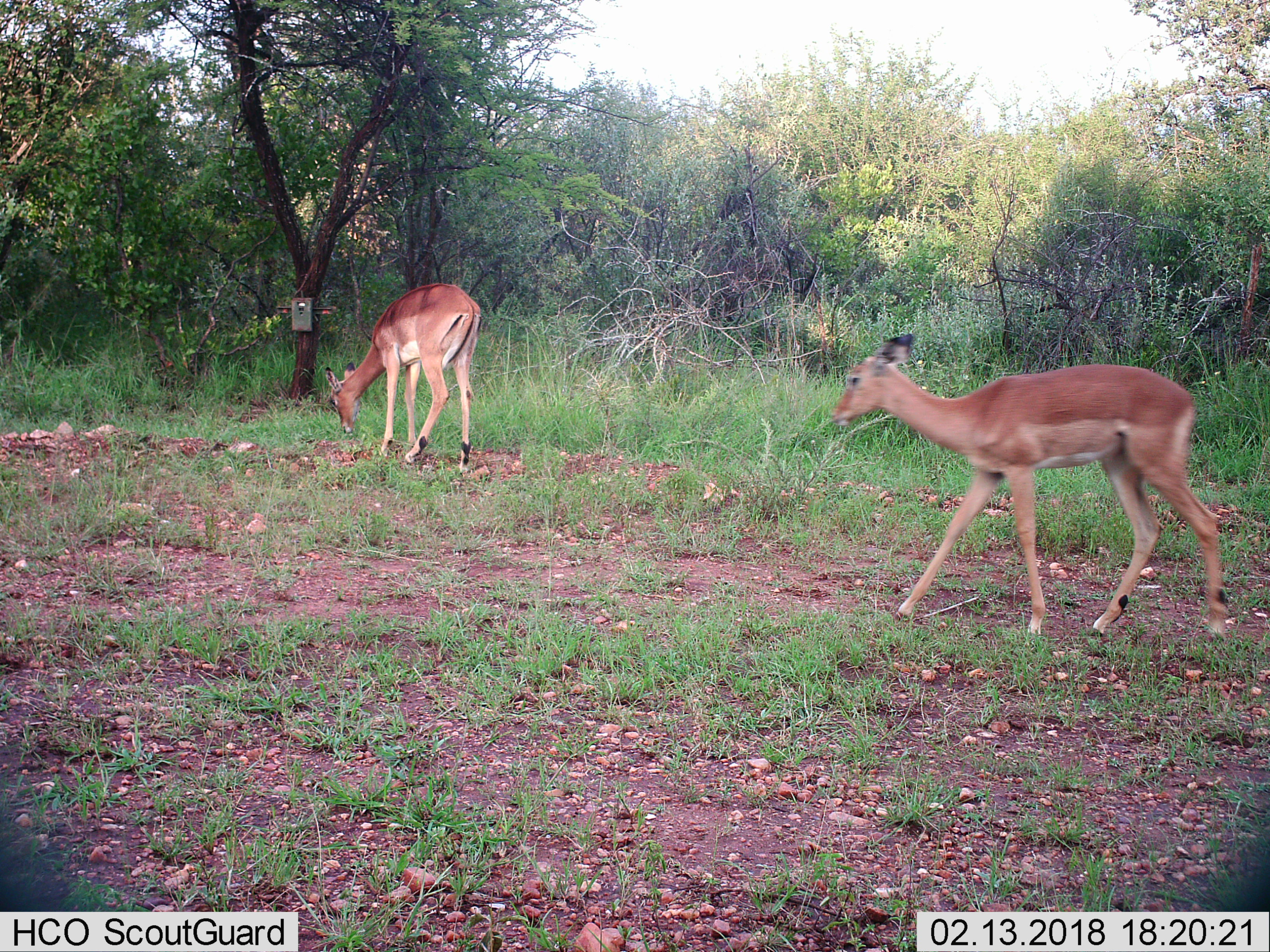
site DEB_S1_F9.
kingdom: Animalia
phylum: Chordata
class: Mammalia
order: Artiodactyla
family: Bovidae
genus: Aepyceros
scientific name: Aepyceros melampus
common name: impala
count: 2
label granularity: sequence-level